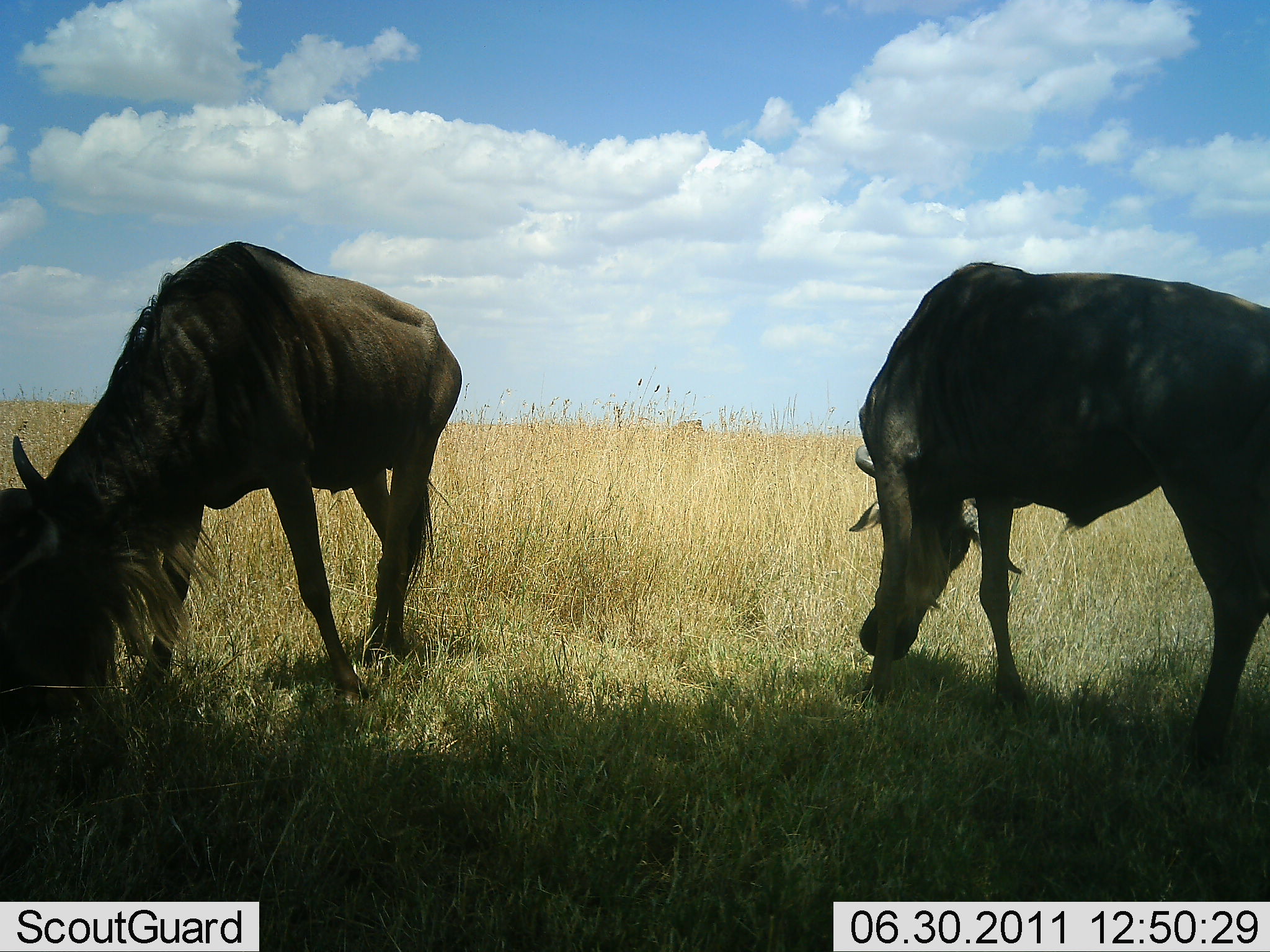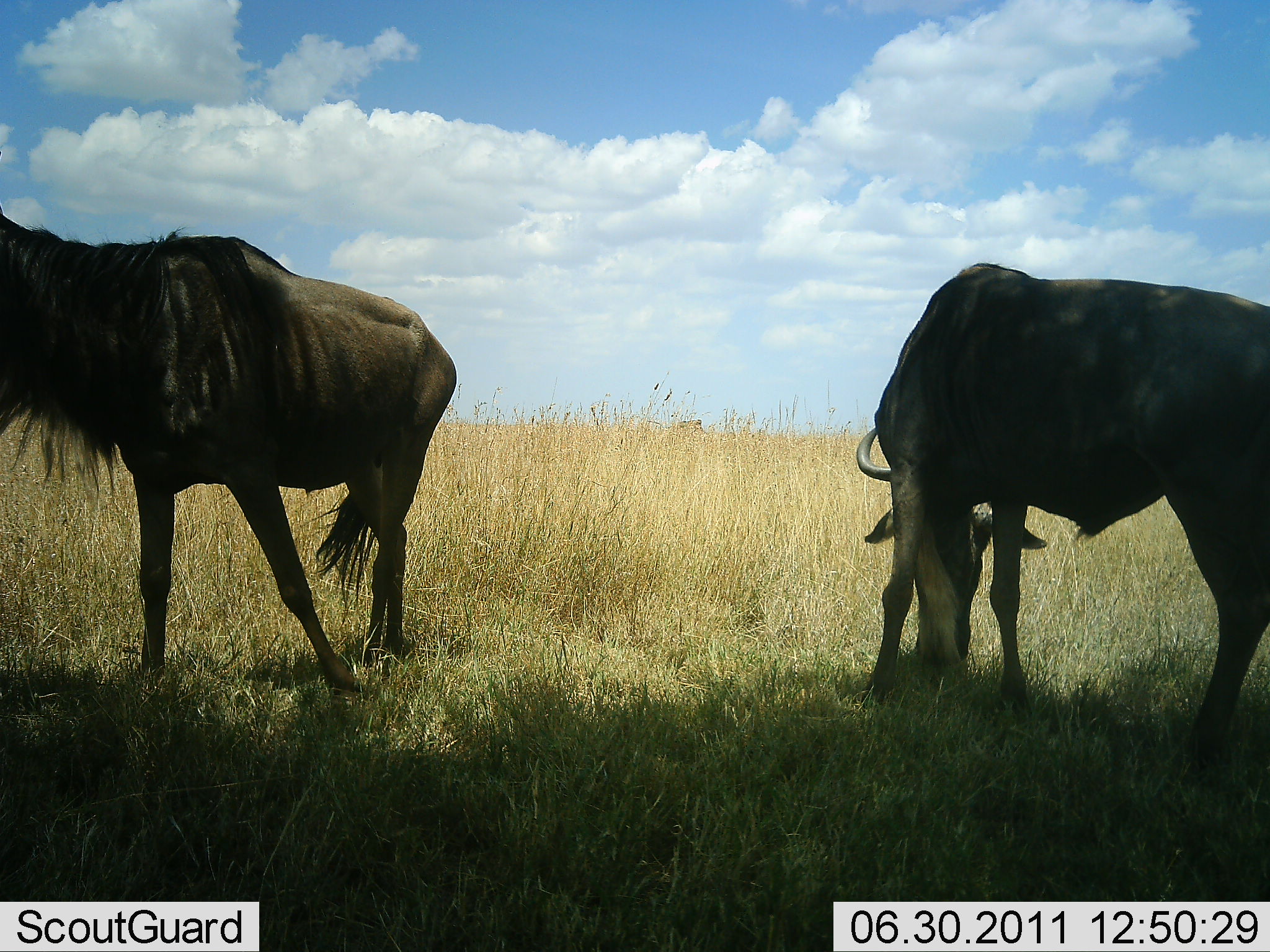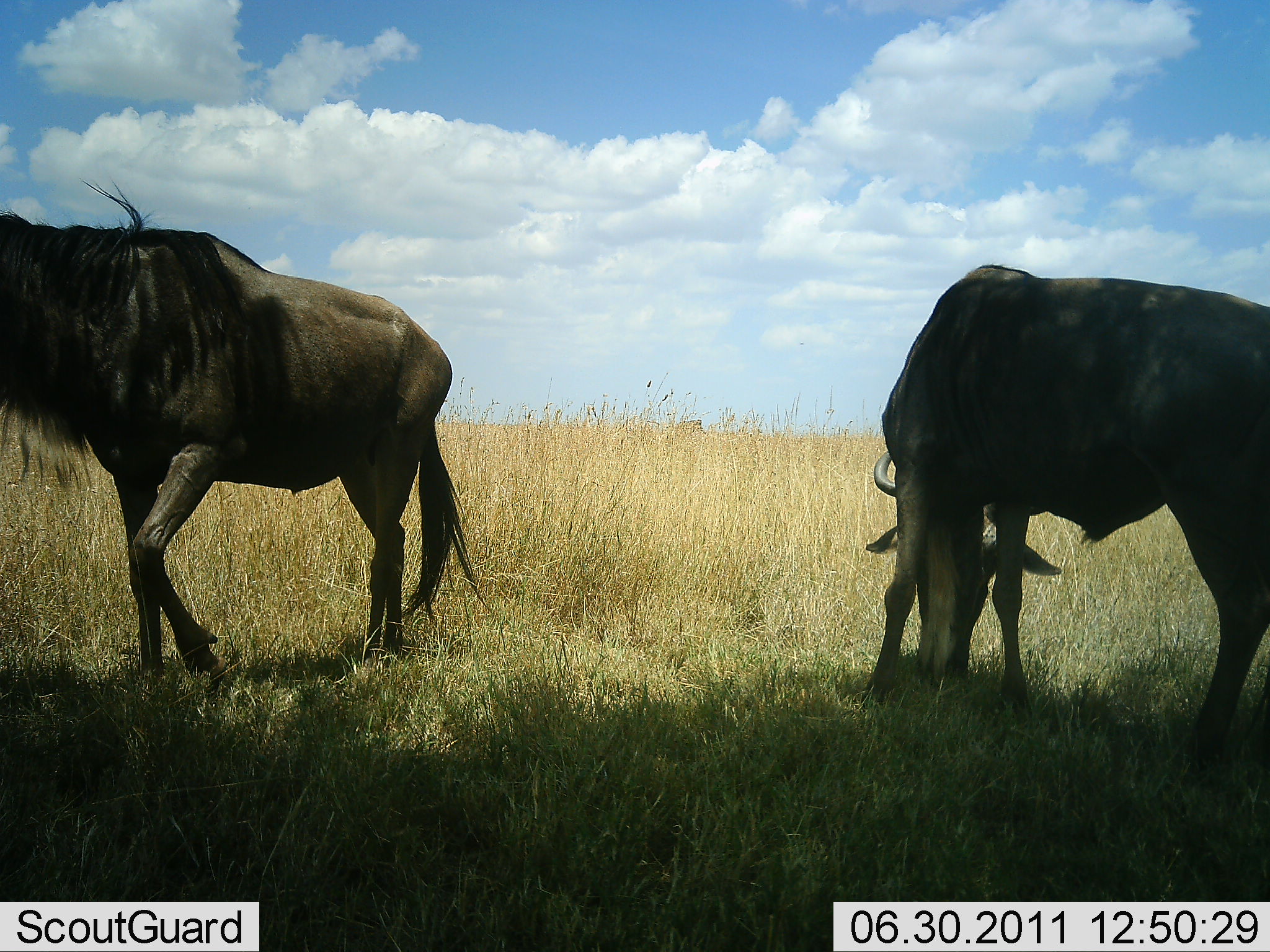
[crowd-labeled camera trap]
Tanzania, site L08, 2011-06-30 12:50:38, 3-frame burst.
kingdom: Animalia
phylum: Chordata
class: Mammalia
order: Artiodactyla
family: Bovidae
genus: Connochaetes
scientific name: Connochaetes taurinus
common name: blue wildebeest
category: wildebeest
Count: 2.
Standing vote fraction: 43%.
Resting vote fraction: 0%.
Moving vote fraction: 0%.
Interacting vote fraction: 0%.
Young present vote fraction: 0%.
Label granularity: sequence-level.